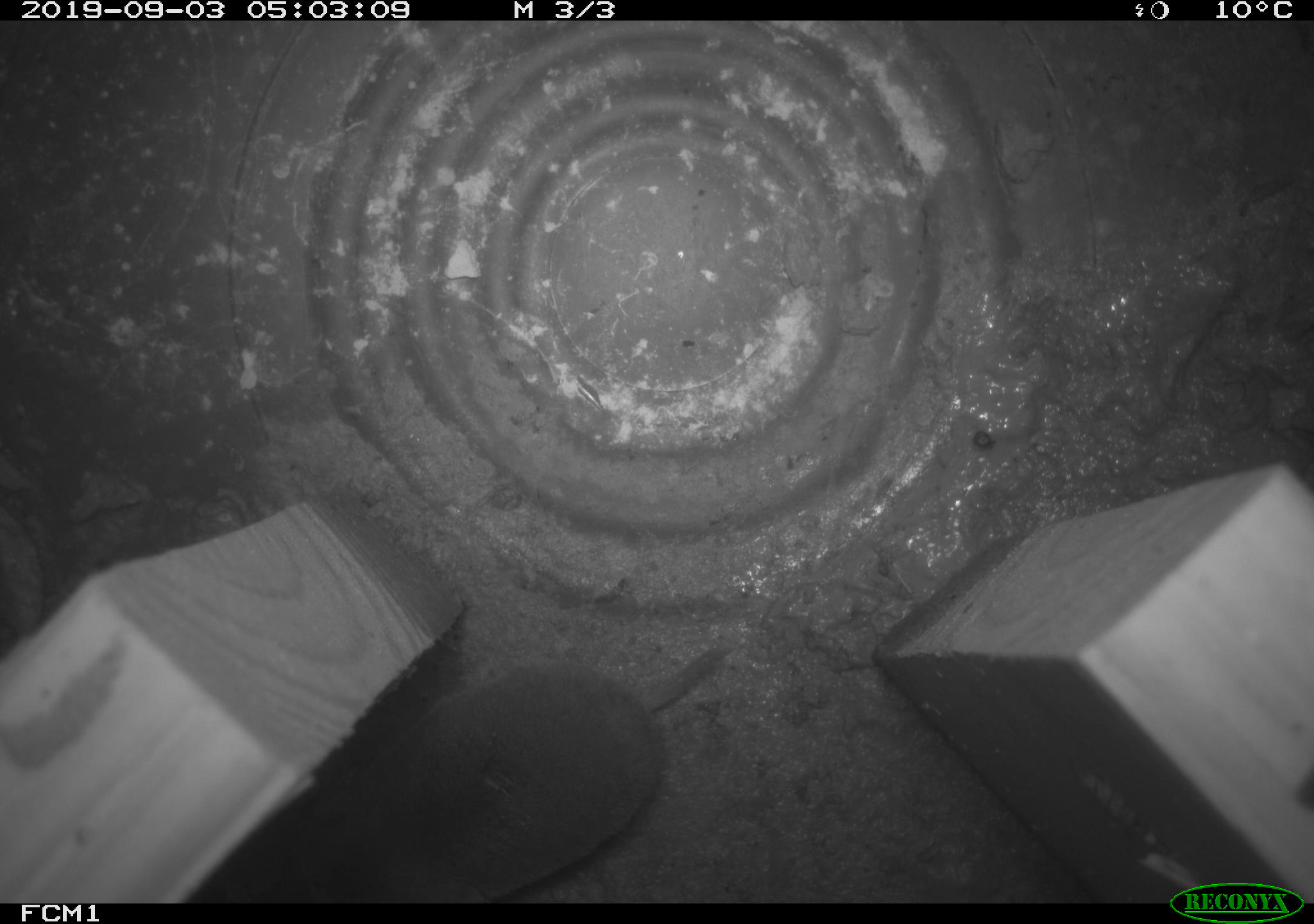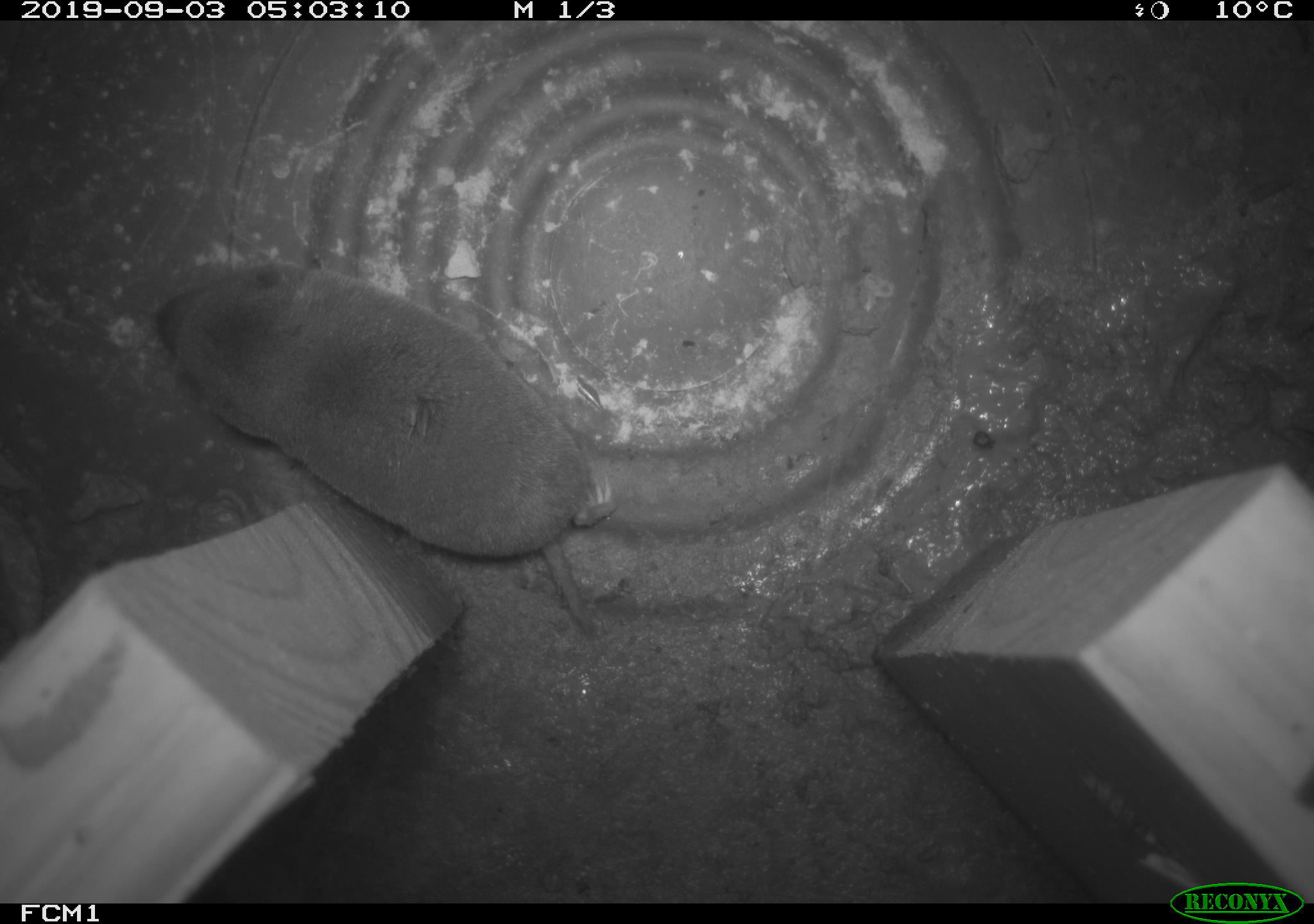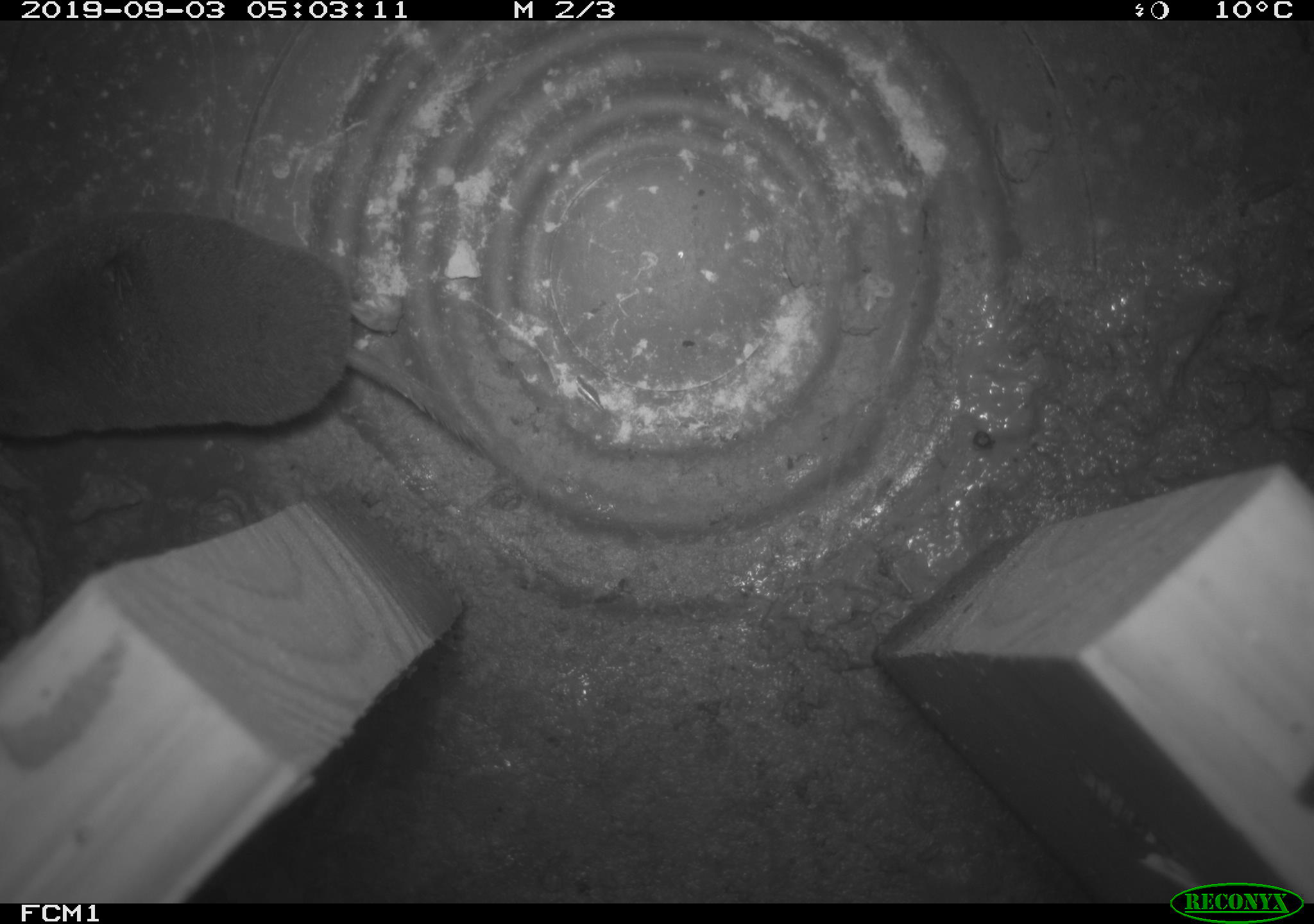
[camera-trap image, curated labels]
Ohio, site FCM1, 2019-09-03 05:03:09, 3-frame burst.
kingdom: Animalia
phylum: Chordata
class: Mammalia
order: Eulipotyphla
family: Soricidae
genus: Blarina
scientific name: Blarina brevicauda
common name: northern short-tailed shrew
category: n. short-tailed shrew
N. short-tailed shrew (northern short-tailed shrew) (Blarina brevicauda).